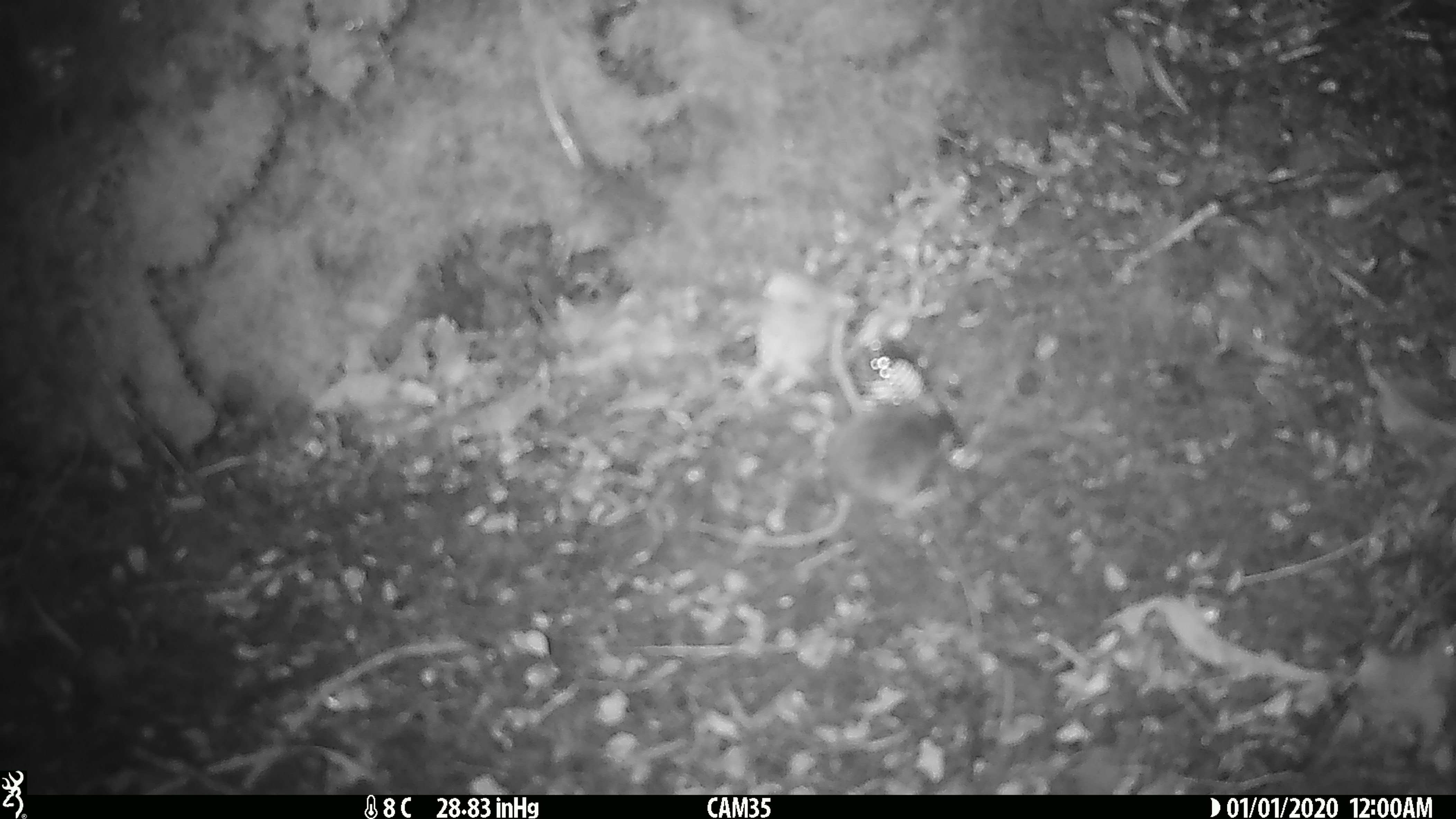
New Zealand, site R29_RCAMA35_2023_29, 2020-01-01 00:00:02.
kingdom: Animalia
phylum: Chordata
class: Mammalia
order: Rodentia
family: Muridae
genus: Mus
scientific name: Mus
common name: mouse